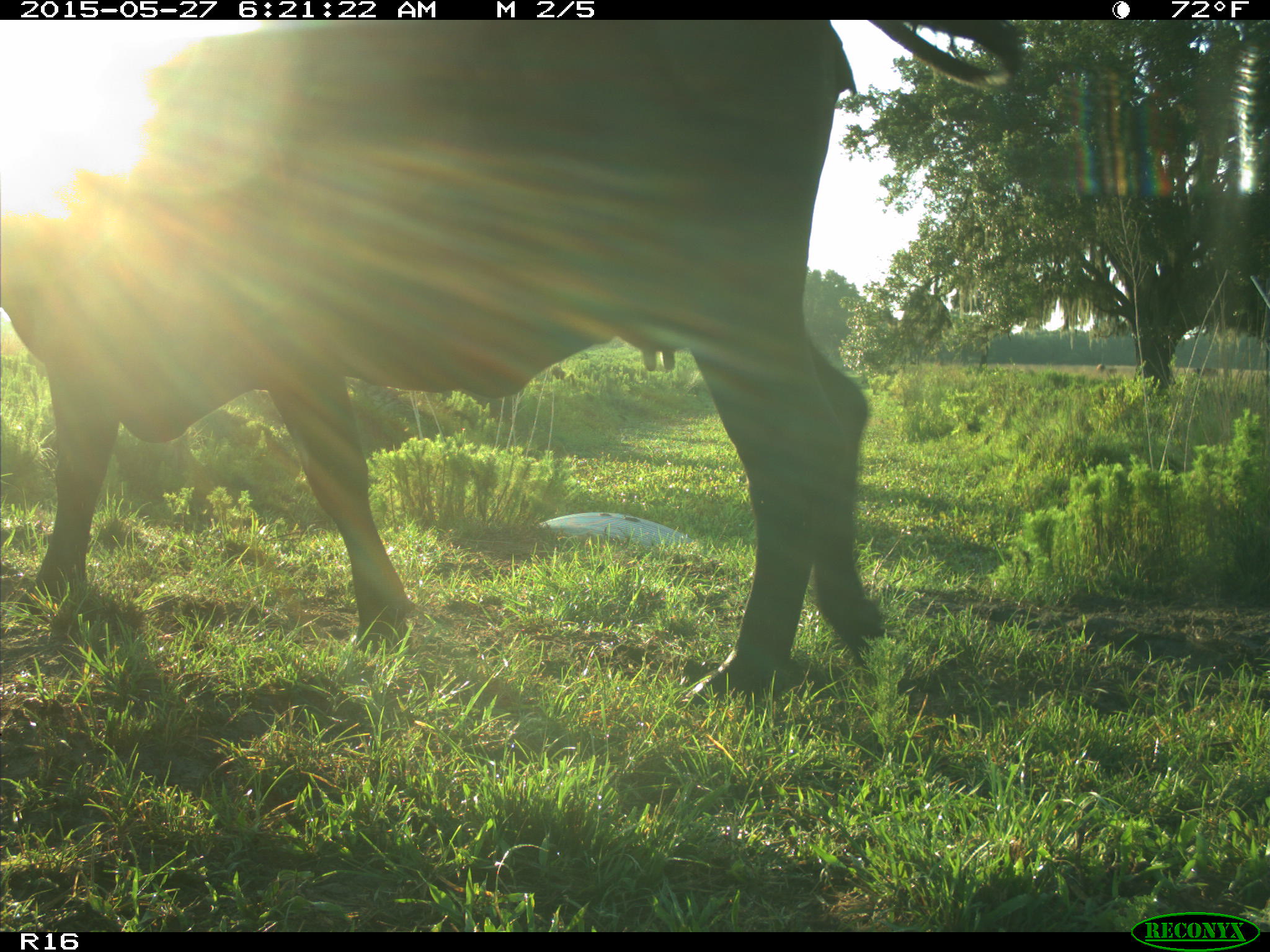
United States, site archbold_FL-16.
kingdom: Animalia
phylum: Chordata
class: Mammalia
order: Artiodactyla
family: Bovidae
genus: Bos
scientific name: Bos taurus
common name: domestic cow